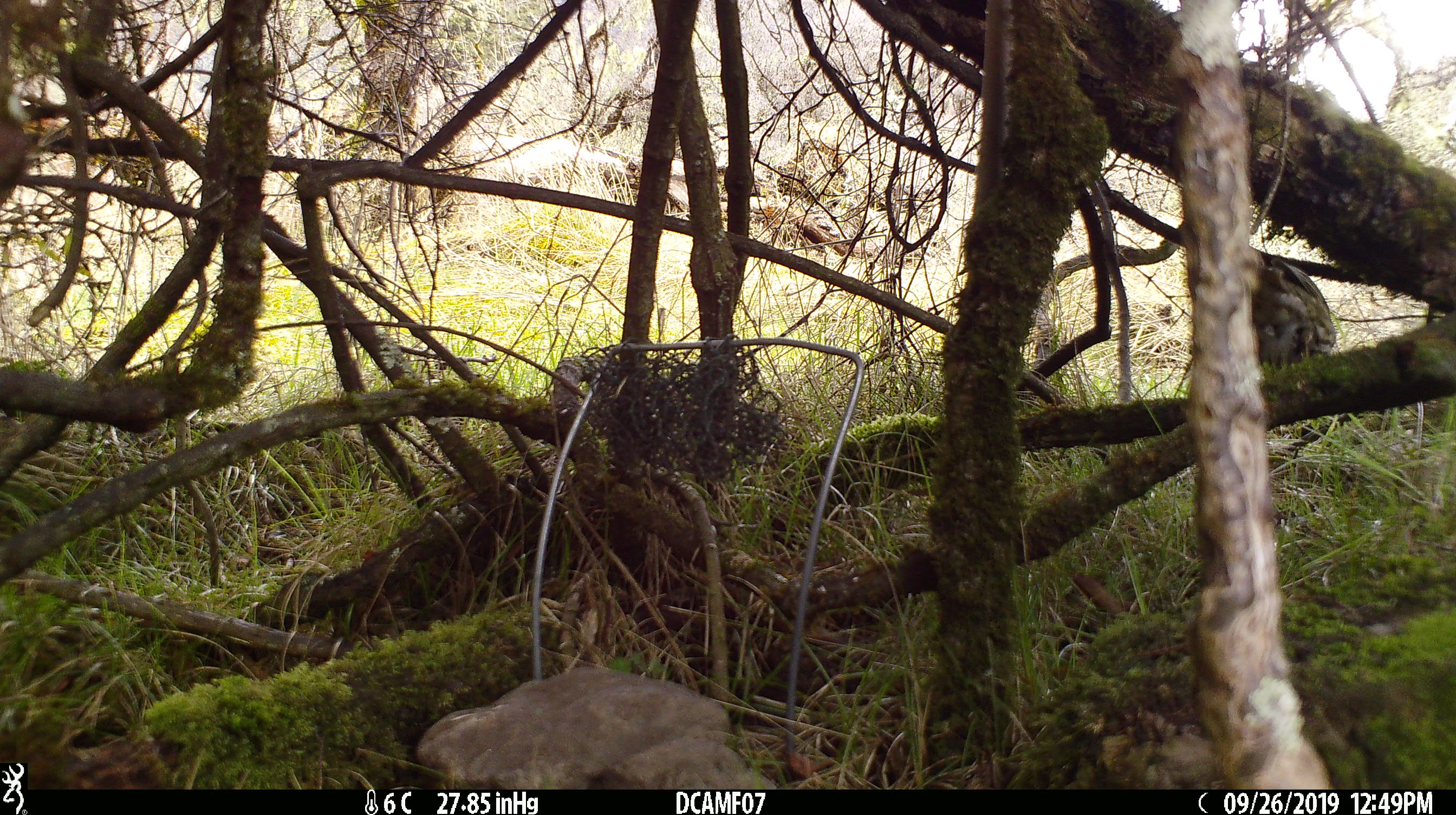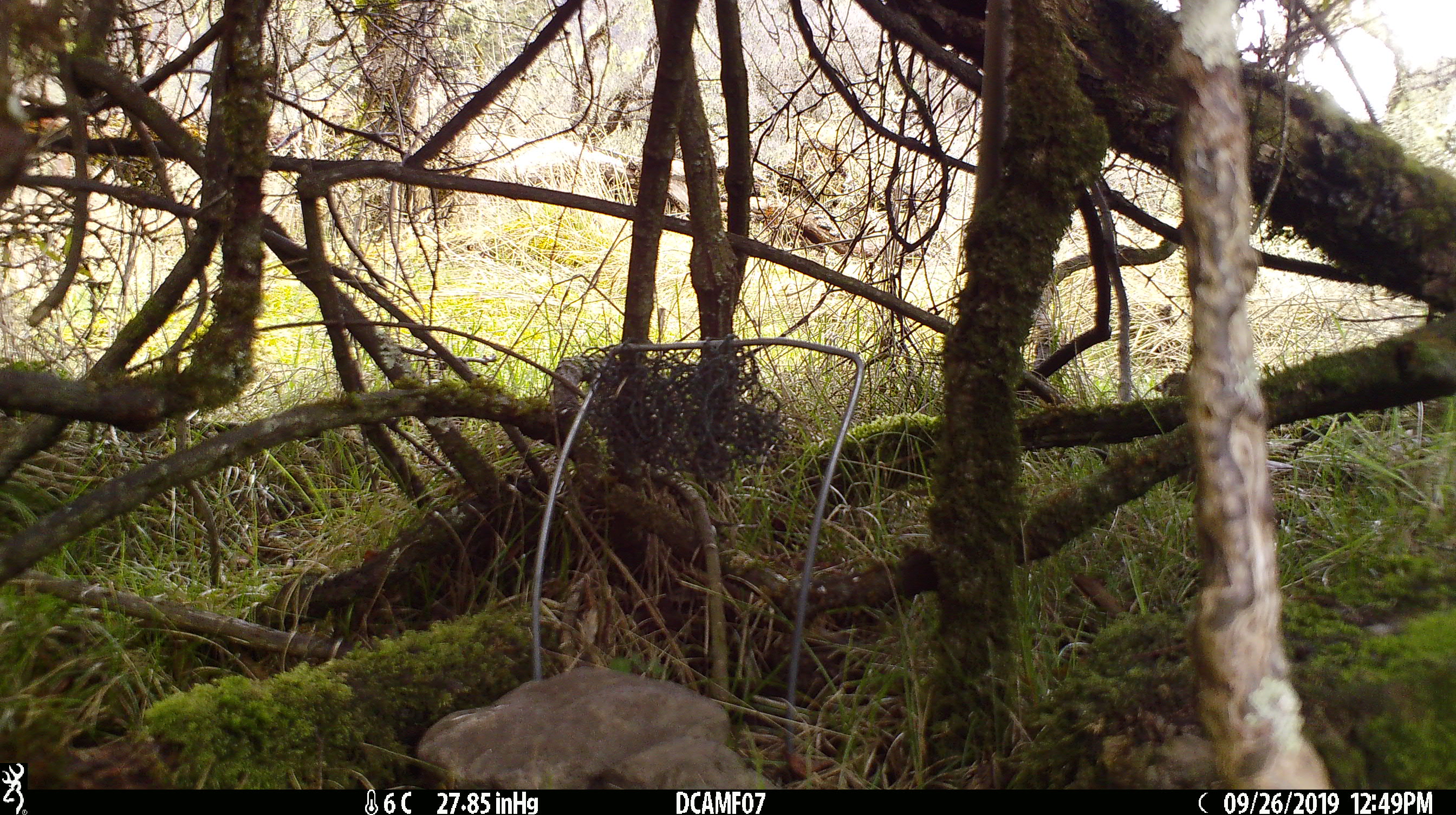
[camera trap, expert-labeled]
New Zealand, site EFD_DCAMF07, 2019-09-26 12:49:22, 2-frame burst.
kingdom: Animalia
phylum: Chordata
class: Aves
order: Passeriformes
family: Turdidae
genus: Turdus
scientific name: Turdus philomelos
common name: song thrush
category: thrush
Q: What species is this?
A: Thrush (song thrush) (Turdus philomelos).